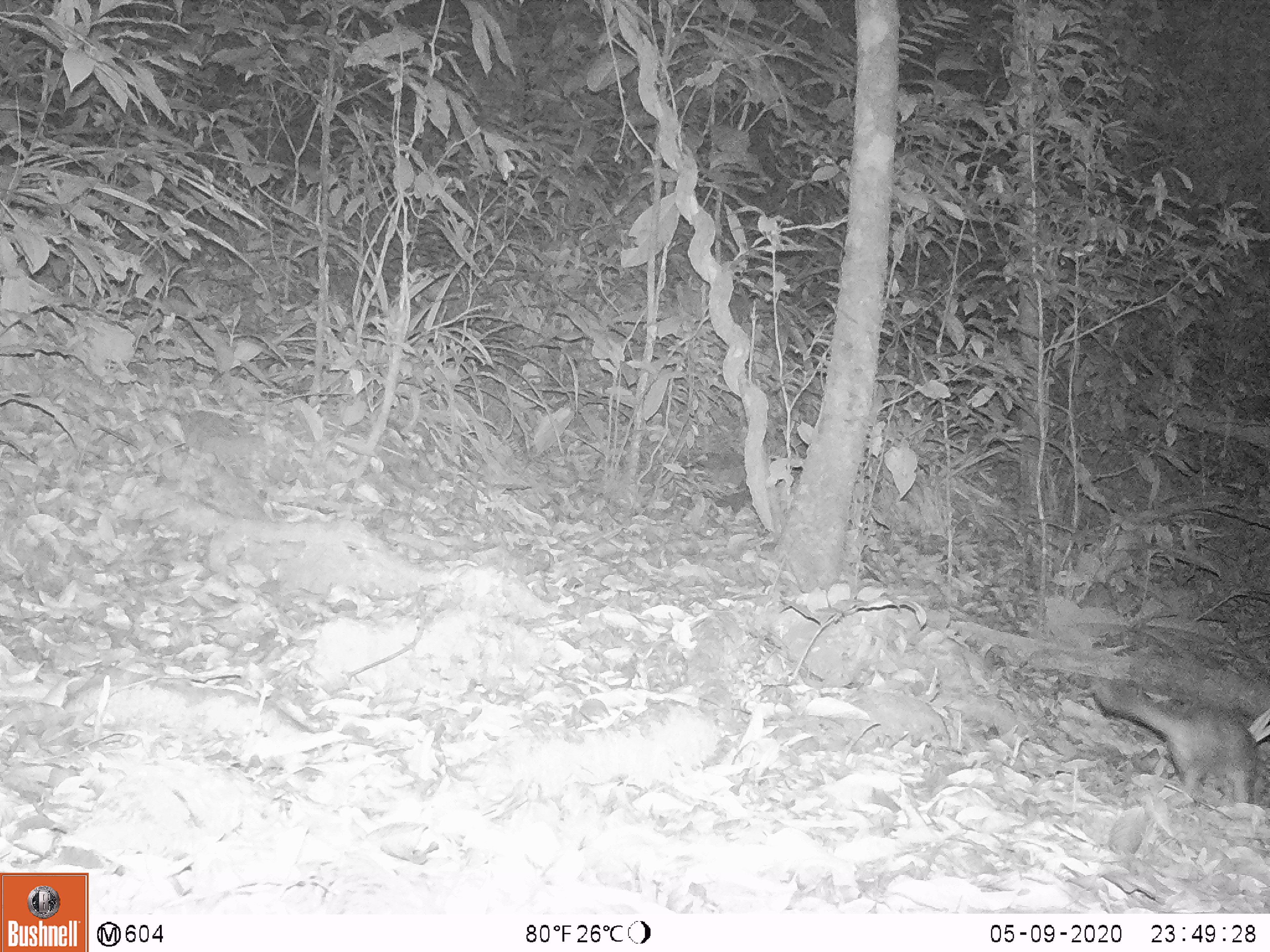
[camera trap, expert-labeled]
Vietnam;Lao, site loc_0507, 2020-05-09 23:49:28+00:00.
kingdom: Animalia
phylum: Chordata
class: Mammalia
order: Carnivora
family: Mustelidae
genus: Melogale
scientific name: Melogale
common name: ferret badger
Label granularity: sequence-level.